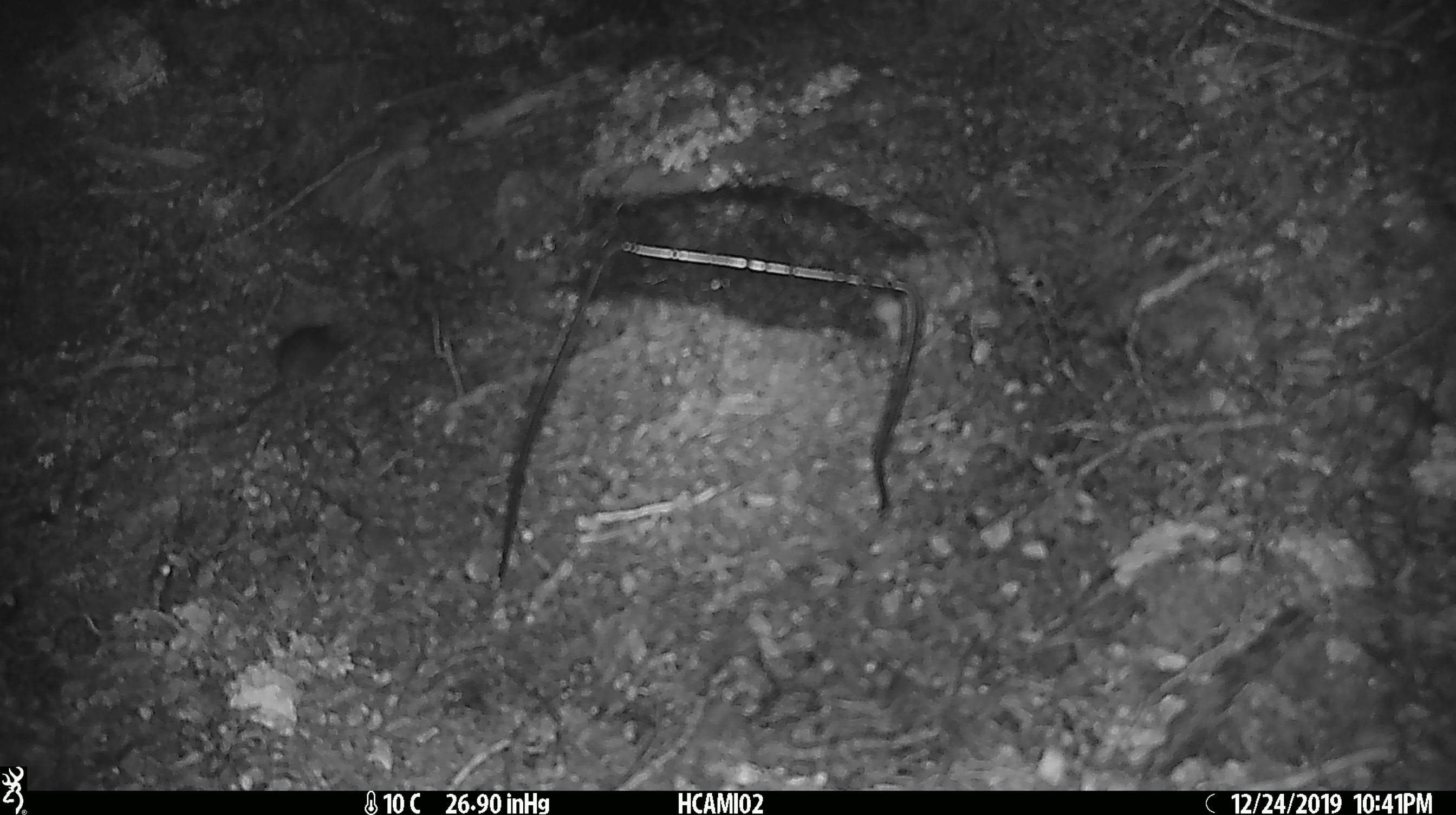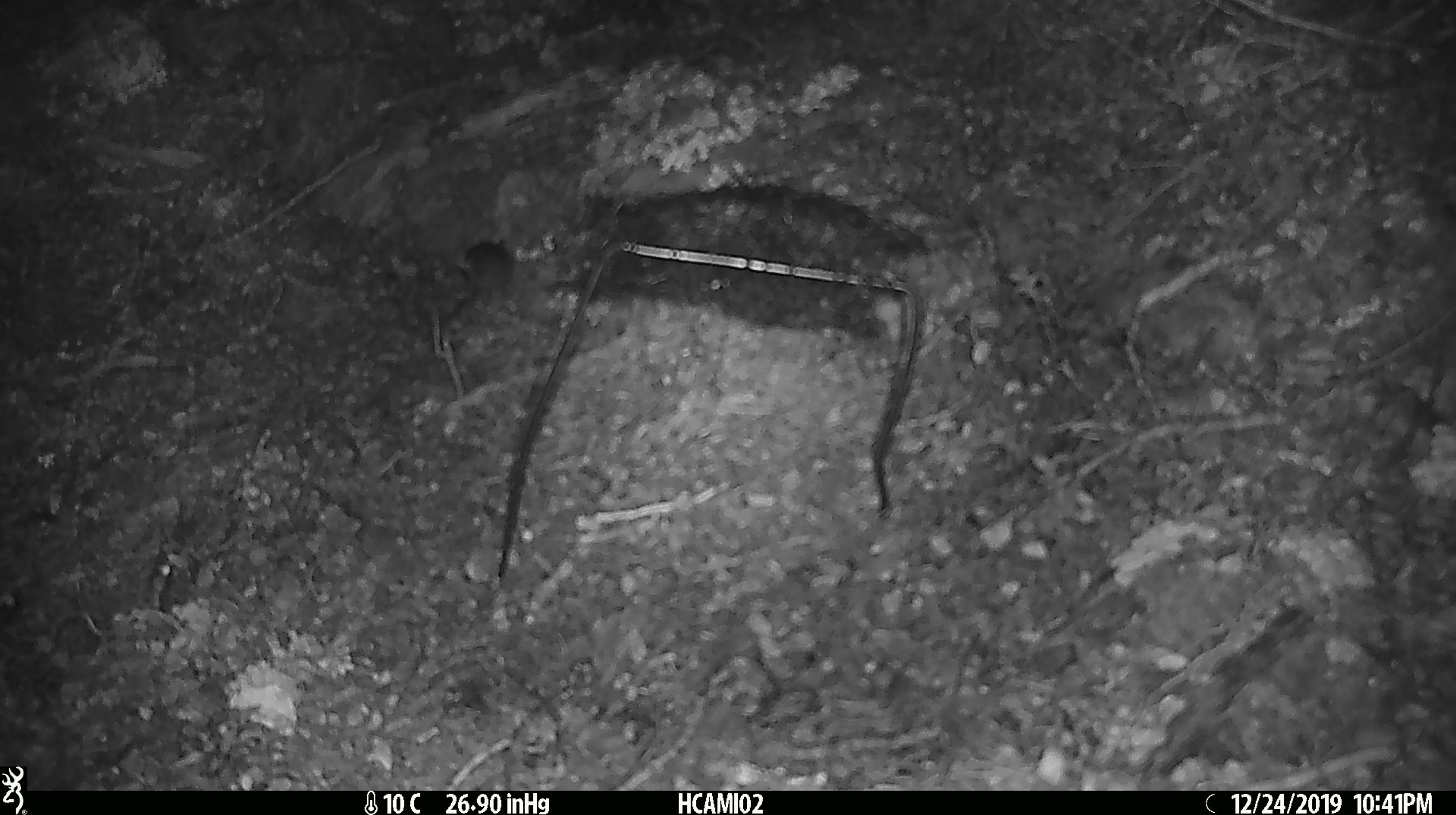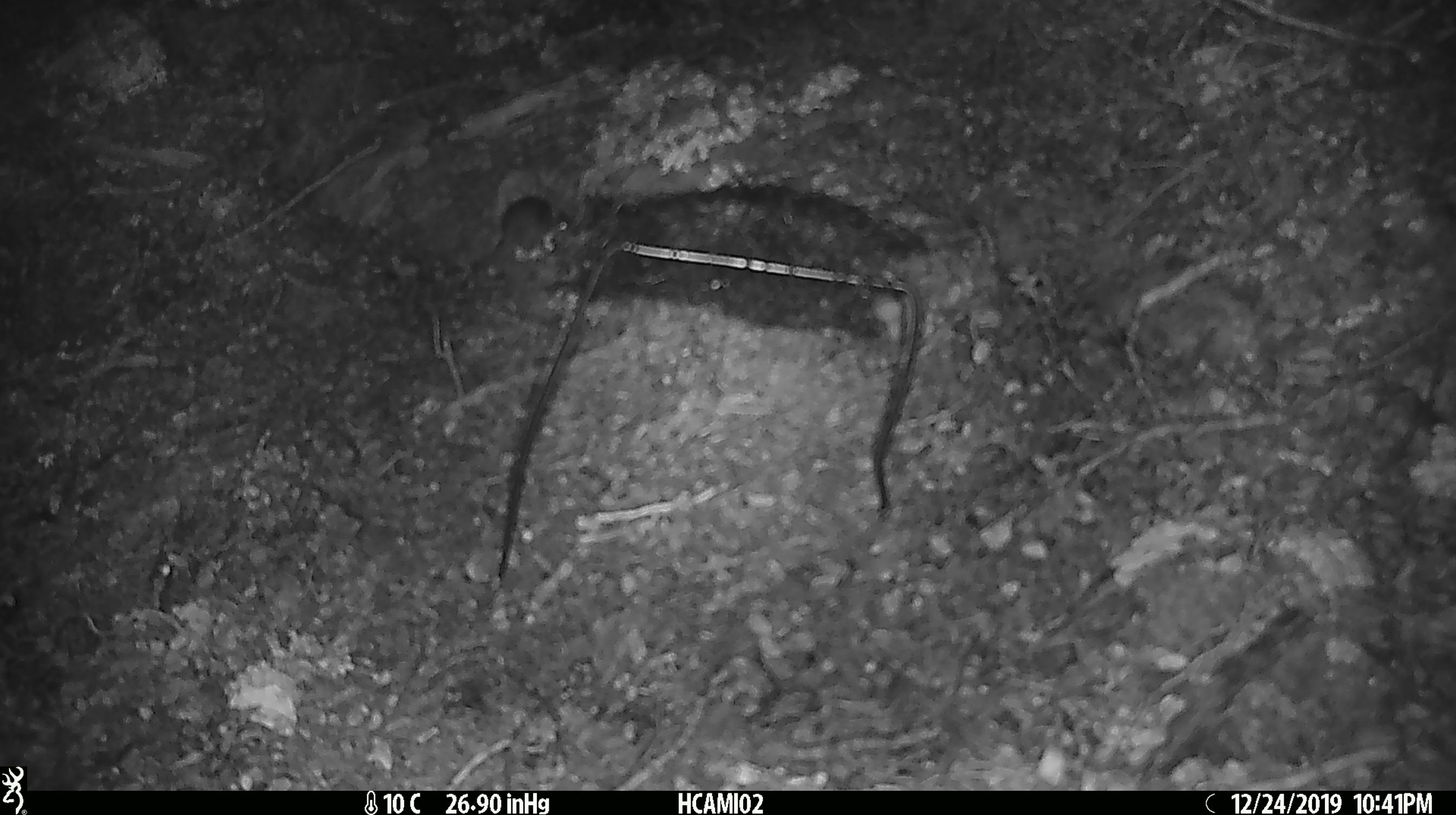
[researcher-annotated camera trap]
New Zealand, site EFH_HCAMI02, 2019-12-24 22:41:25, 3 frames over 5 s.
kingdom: Animalia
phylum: Chordata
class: Mammalia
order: Rodentia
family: Muridae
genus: Mus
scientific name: Mus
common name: mouse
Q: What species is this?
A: Mouse (Mus).